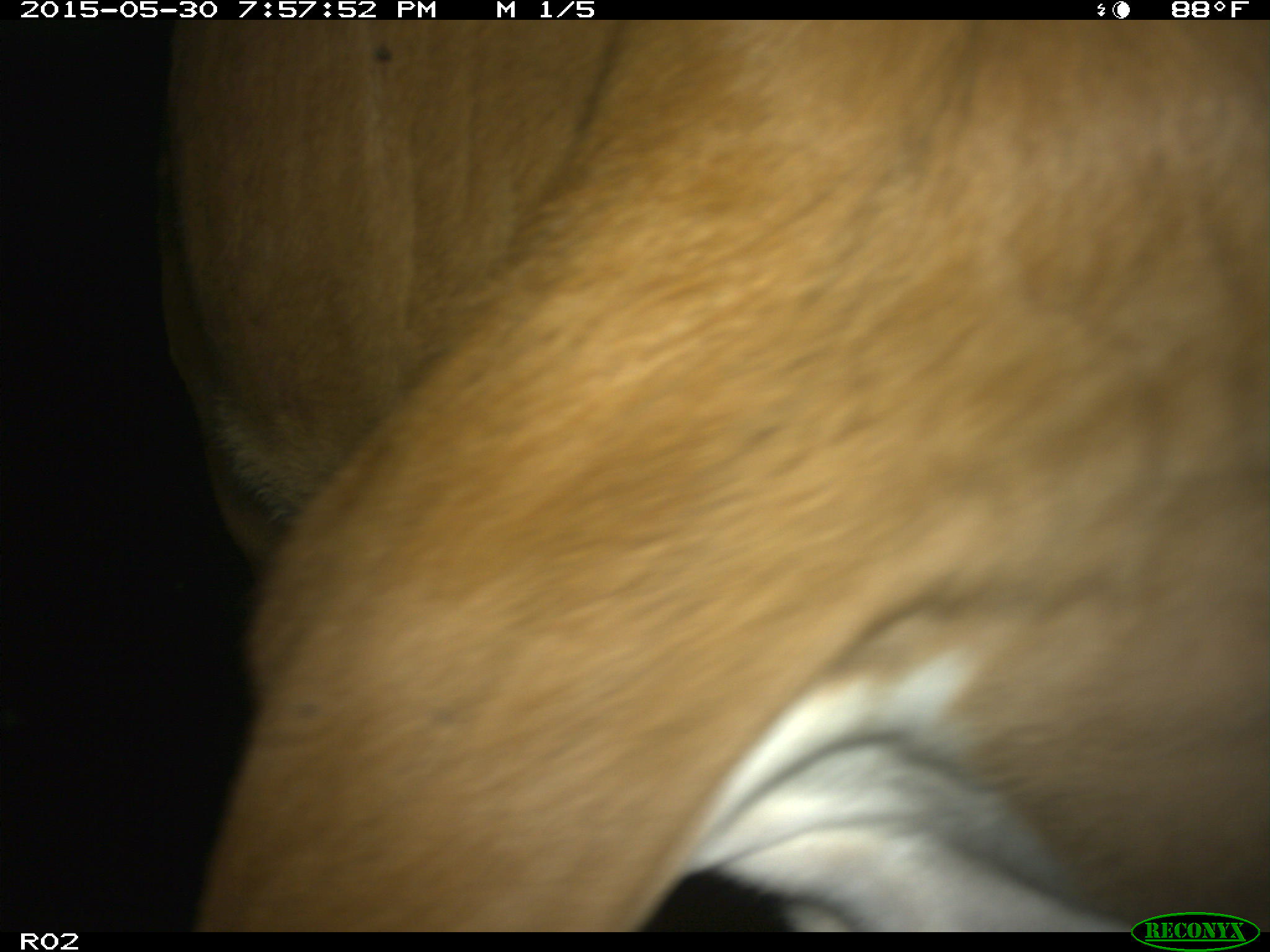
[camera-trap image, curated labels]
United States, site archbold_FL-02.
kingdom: Animalia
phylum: Chordata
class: Mammalia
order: Artiodactyla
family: Bovidae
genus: Bos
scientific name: Bos taurus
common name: domestic cow